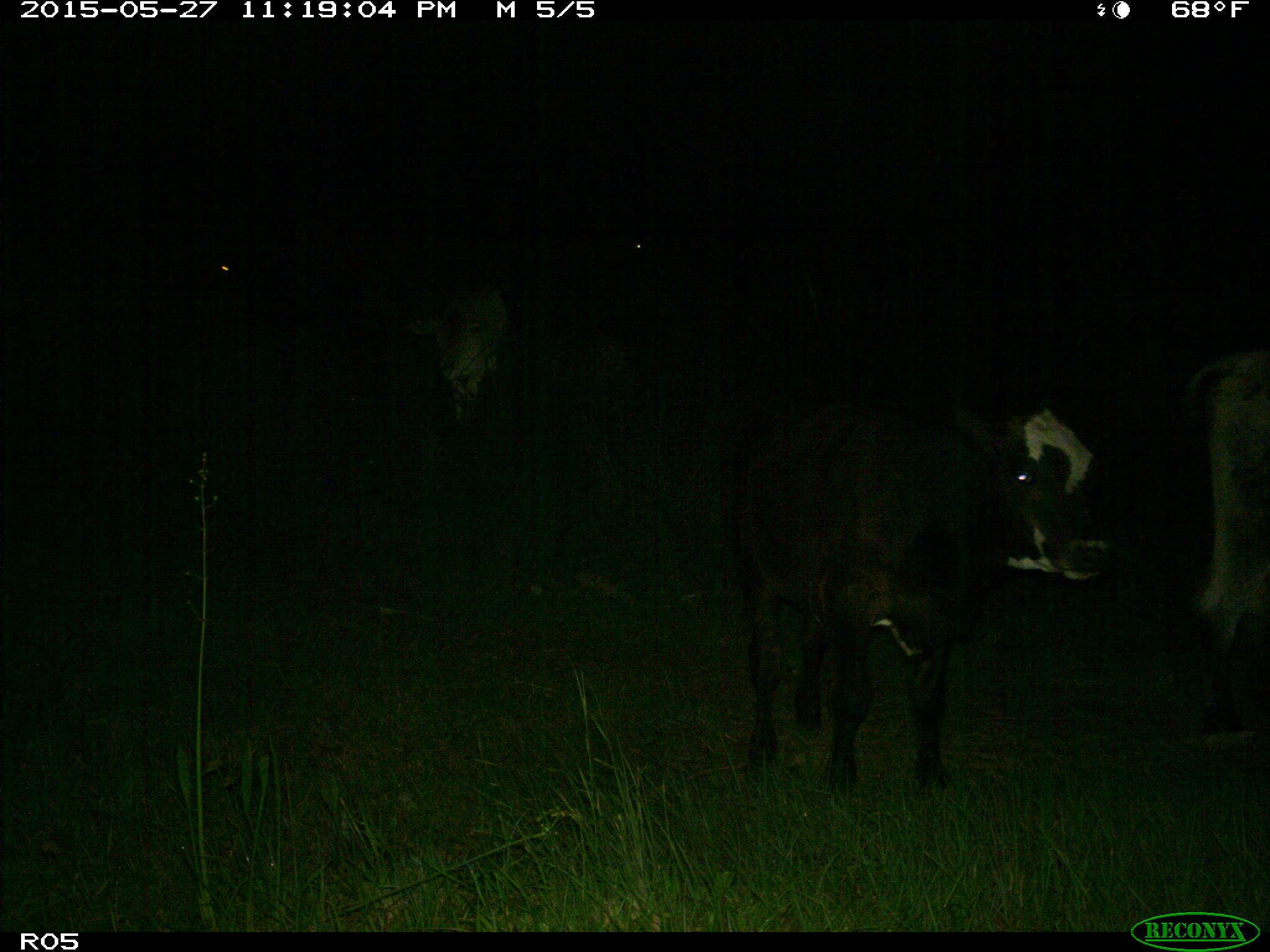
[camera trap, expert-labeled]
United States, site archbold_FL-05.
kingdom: Animalia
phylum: Chordata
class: Mammalia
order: Artiodactyla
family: Bovidae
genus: Bos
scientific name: Bos taurus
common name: domestic cow